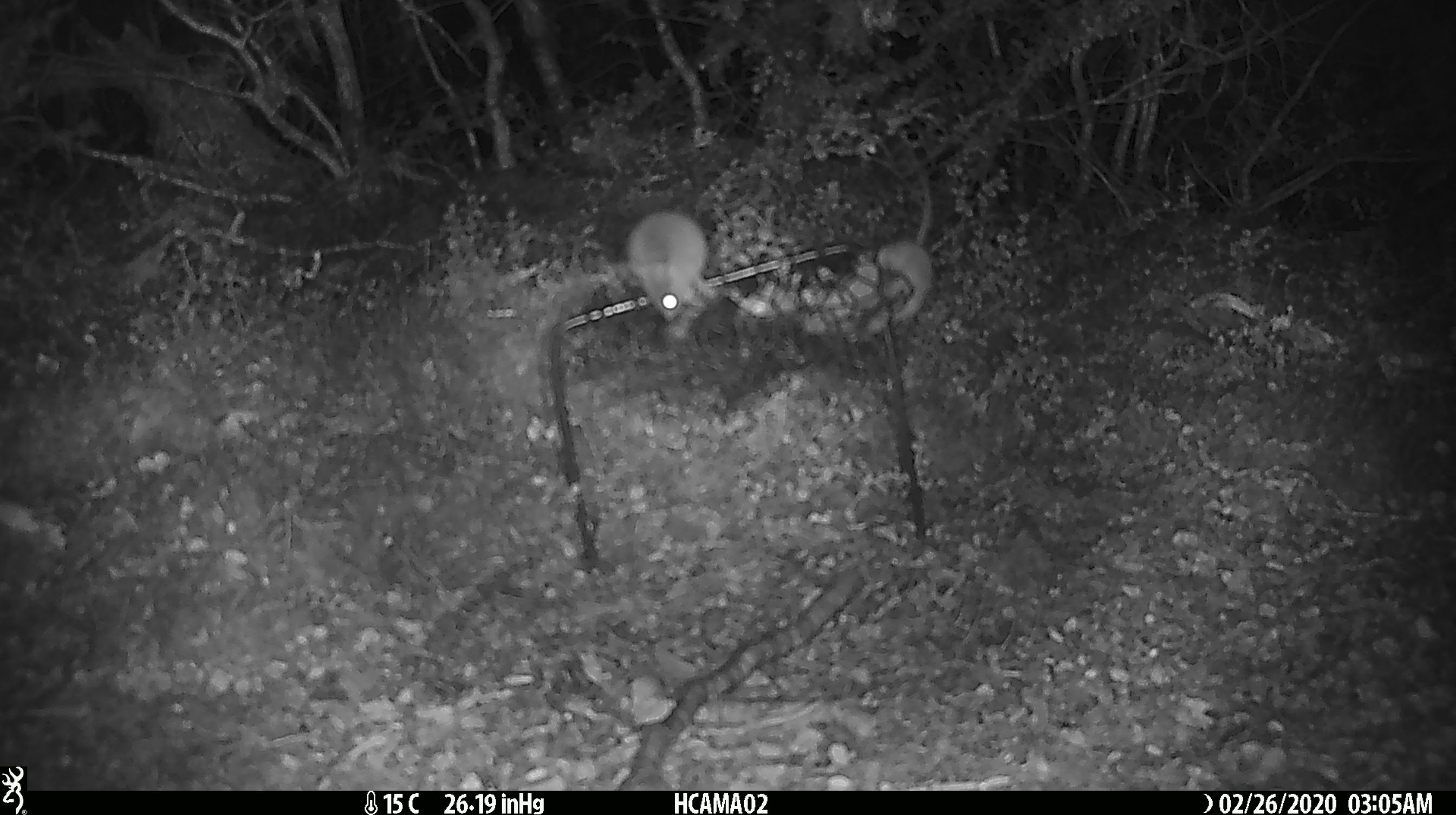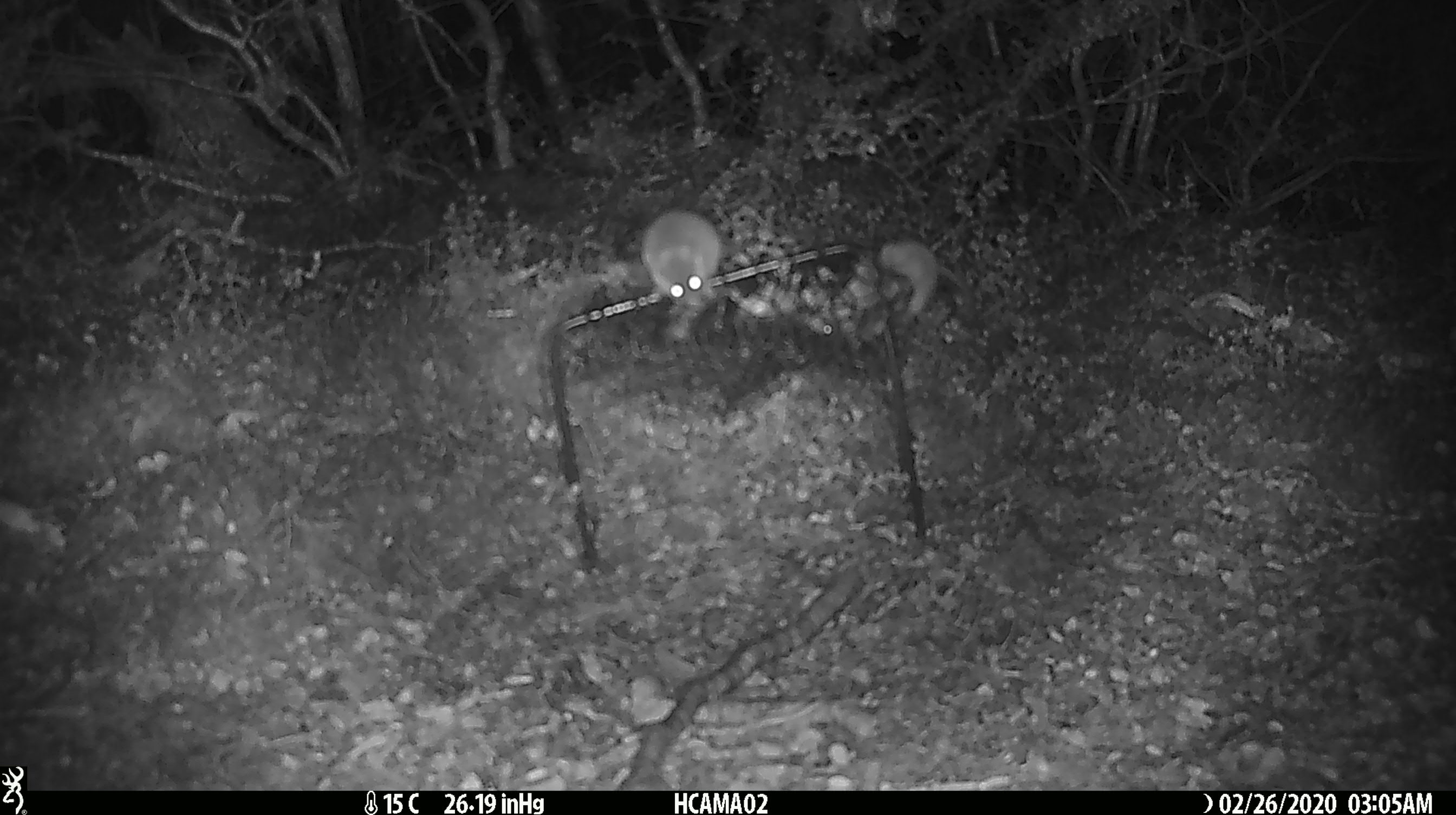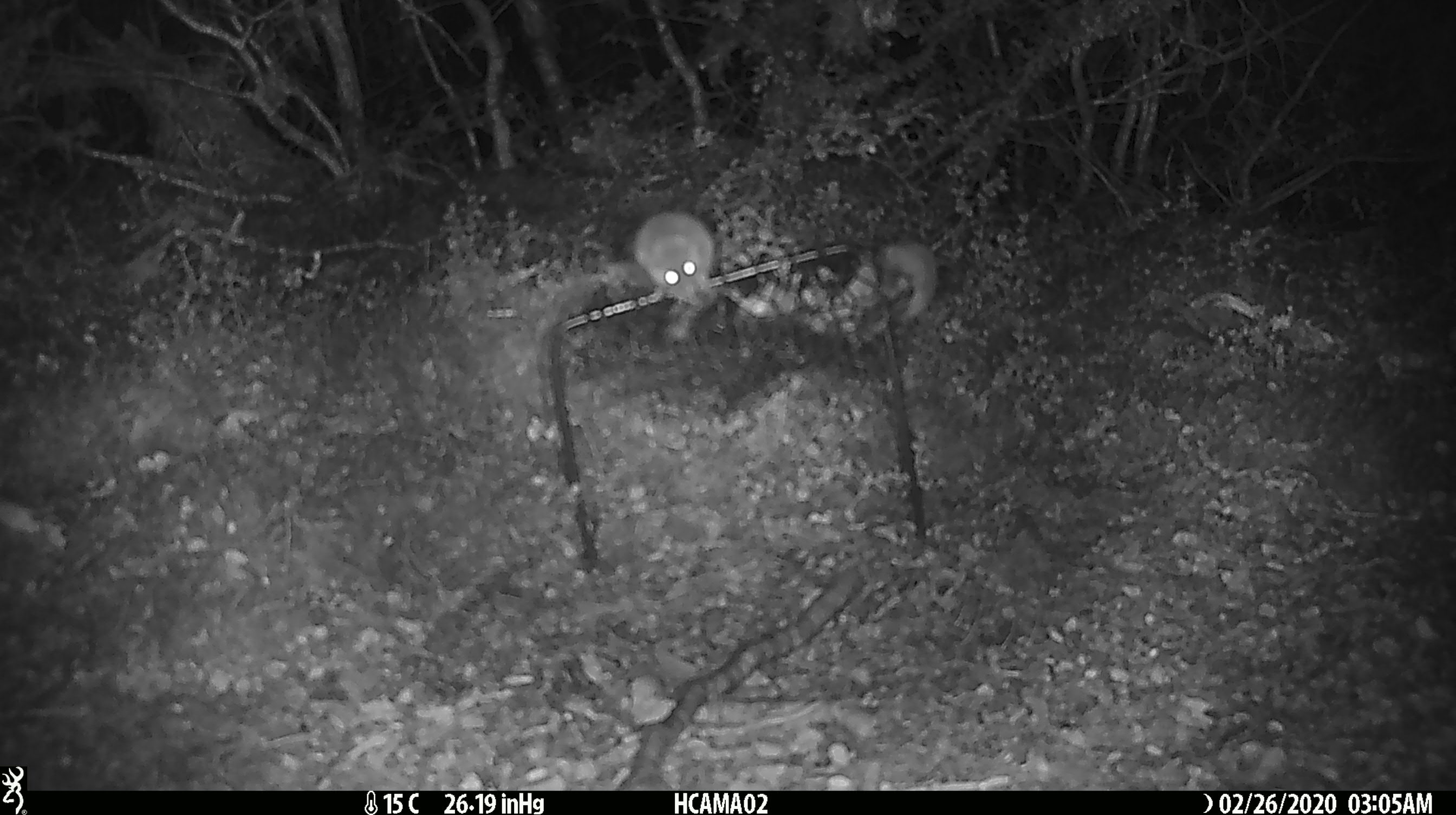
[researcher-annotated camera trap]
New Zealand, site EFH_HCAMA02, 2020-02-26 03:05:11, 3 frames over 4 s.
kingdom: Animalia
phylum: Chordata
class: Mammalia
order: Rodentia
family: Muridae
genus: Mus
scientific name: Mus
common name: mouse